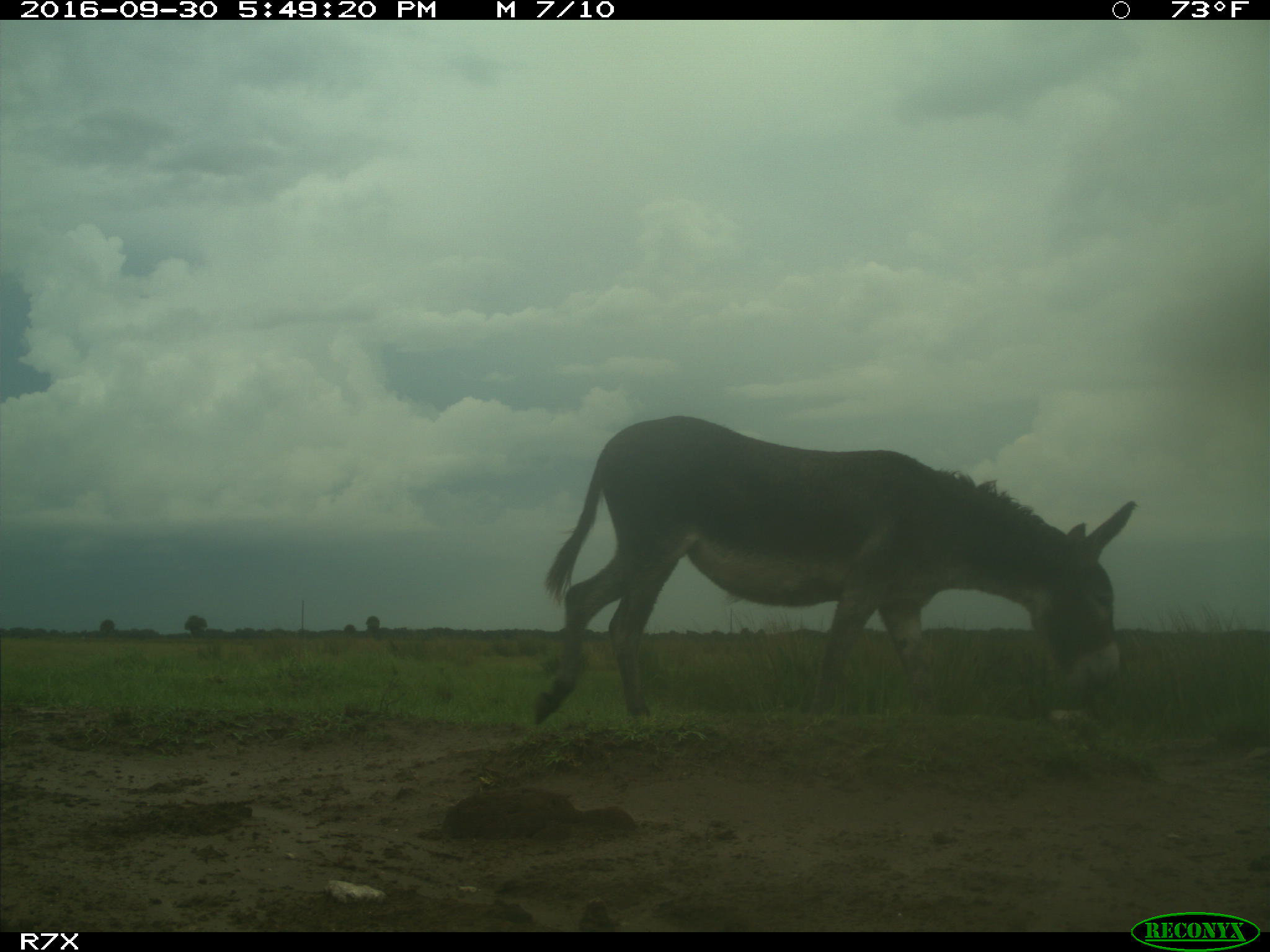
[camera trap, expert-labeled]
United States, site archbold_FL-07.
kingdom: Animalia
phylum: Chordata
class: Mammalia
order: Perissodactyla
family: Equidae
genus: Equus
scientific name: Equus africanus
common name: african wild ass